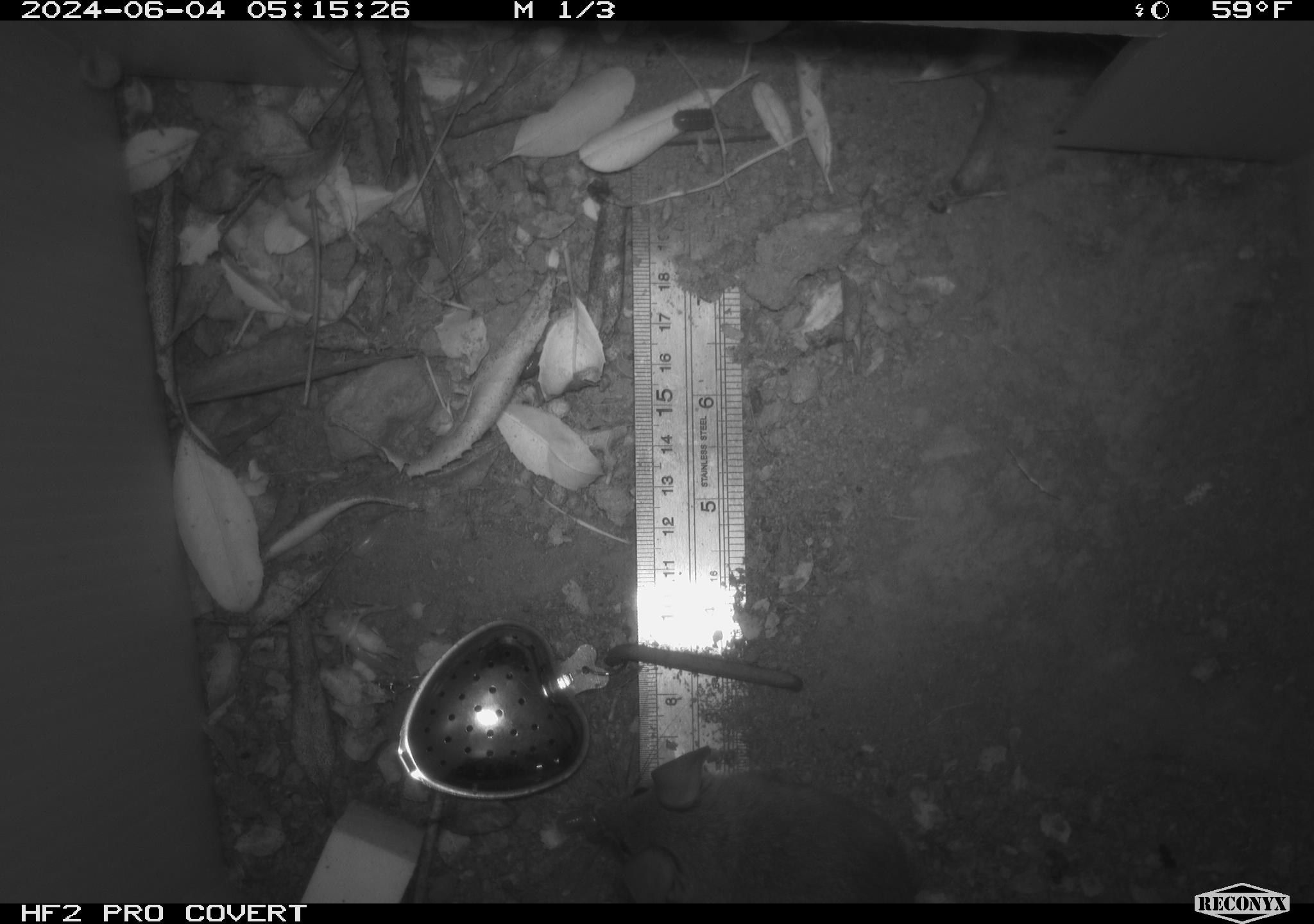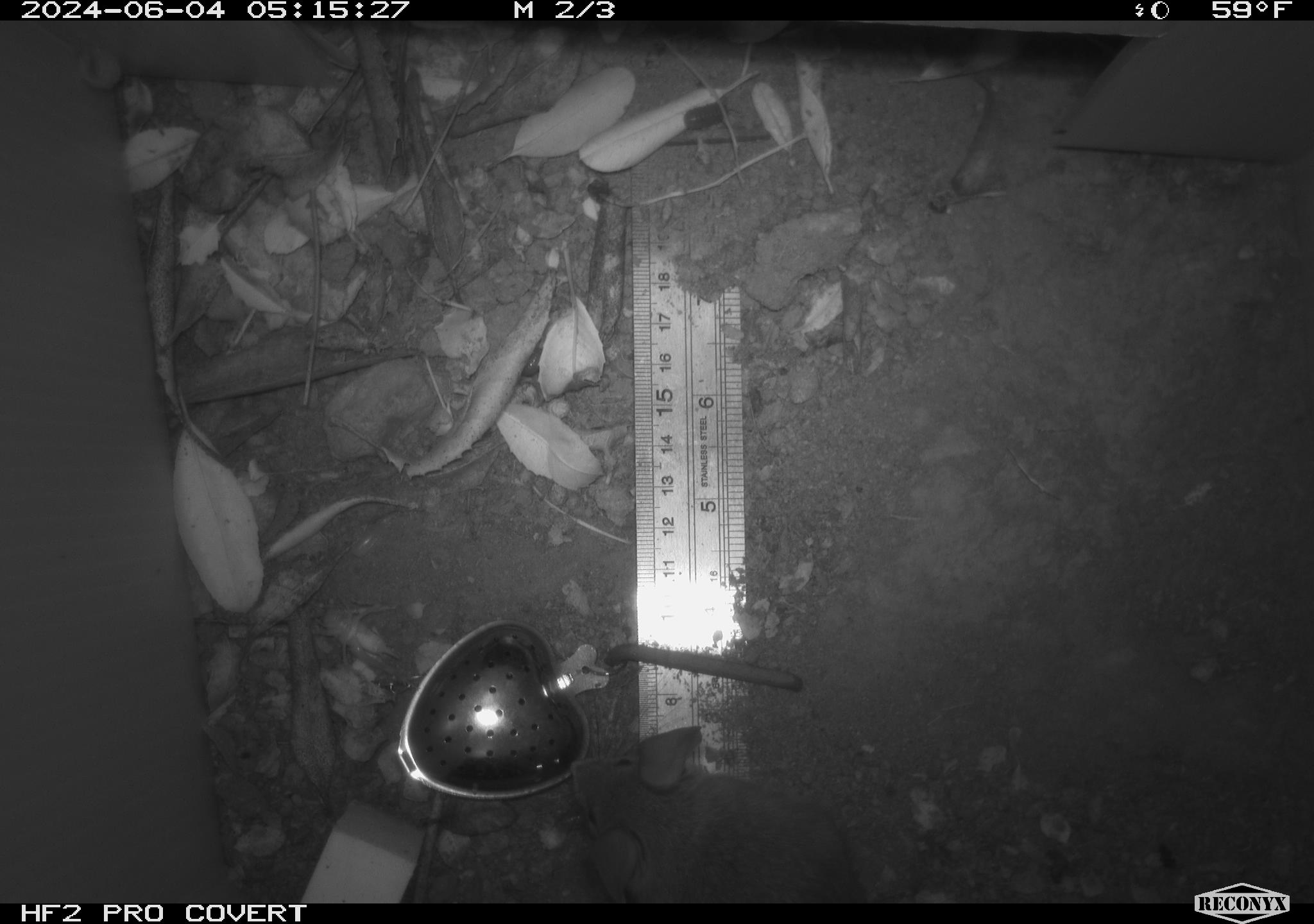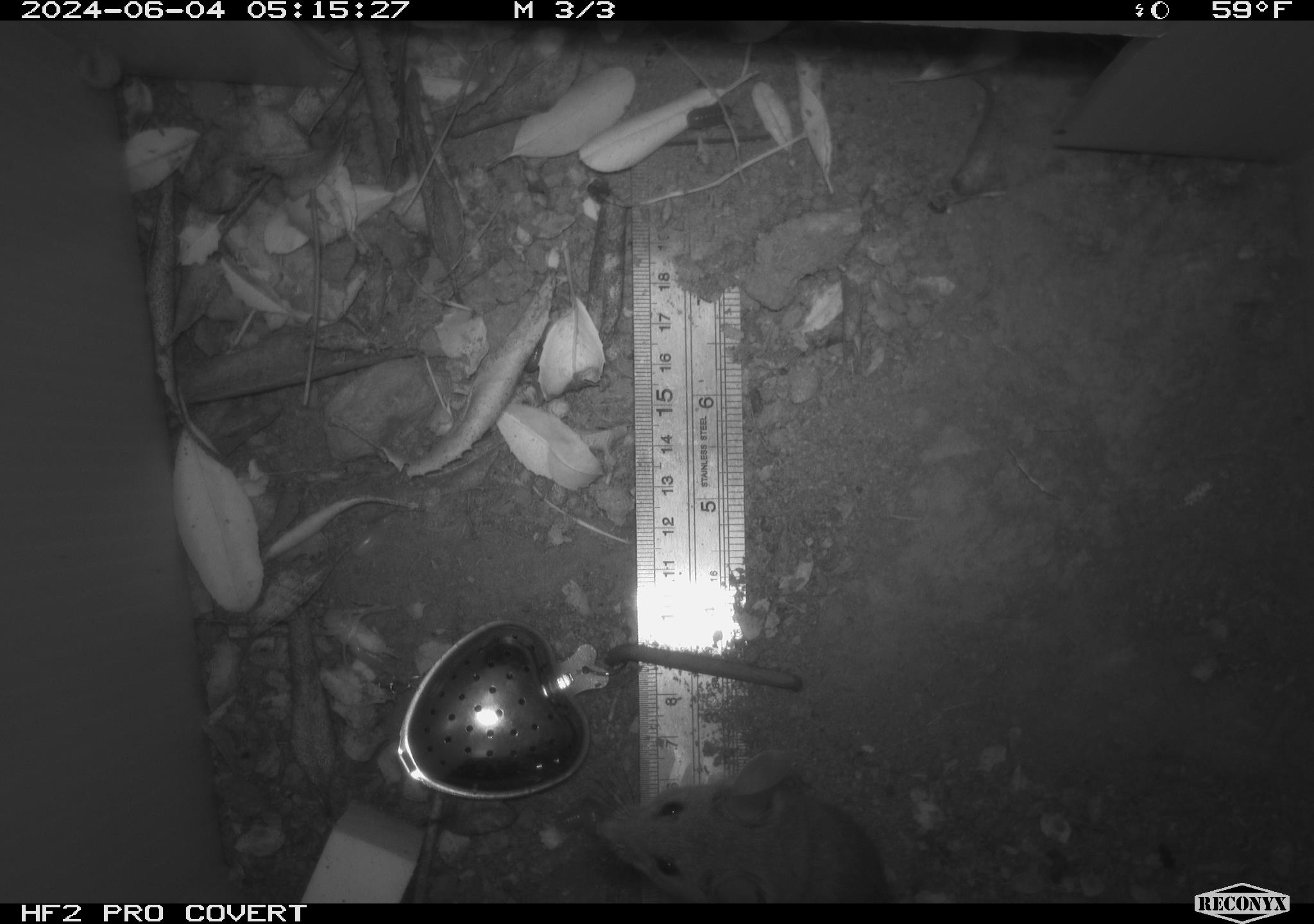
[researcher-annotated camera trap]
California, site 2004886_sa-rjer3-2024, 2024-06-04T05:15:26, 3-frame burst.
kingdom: Animalia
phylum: Chordata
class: Mammalia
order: Rodentia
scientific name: Rodentia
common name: mouse species